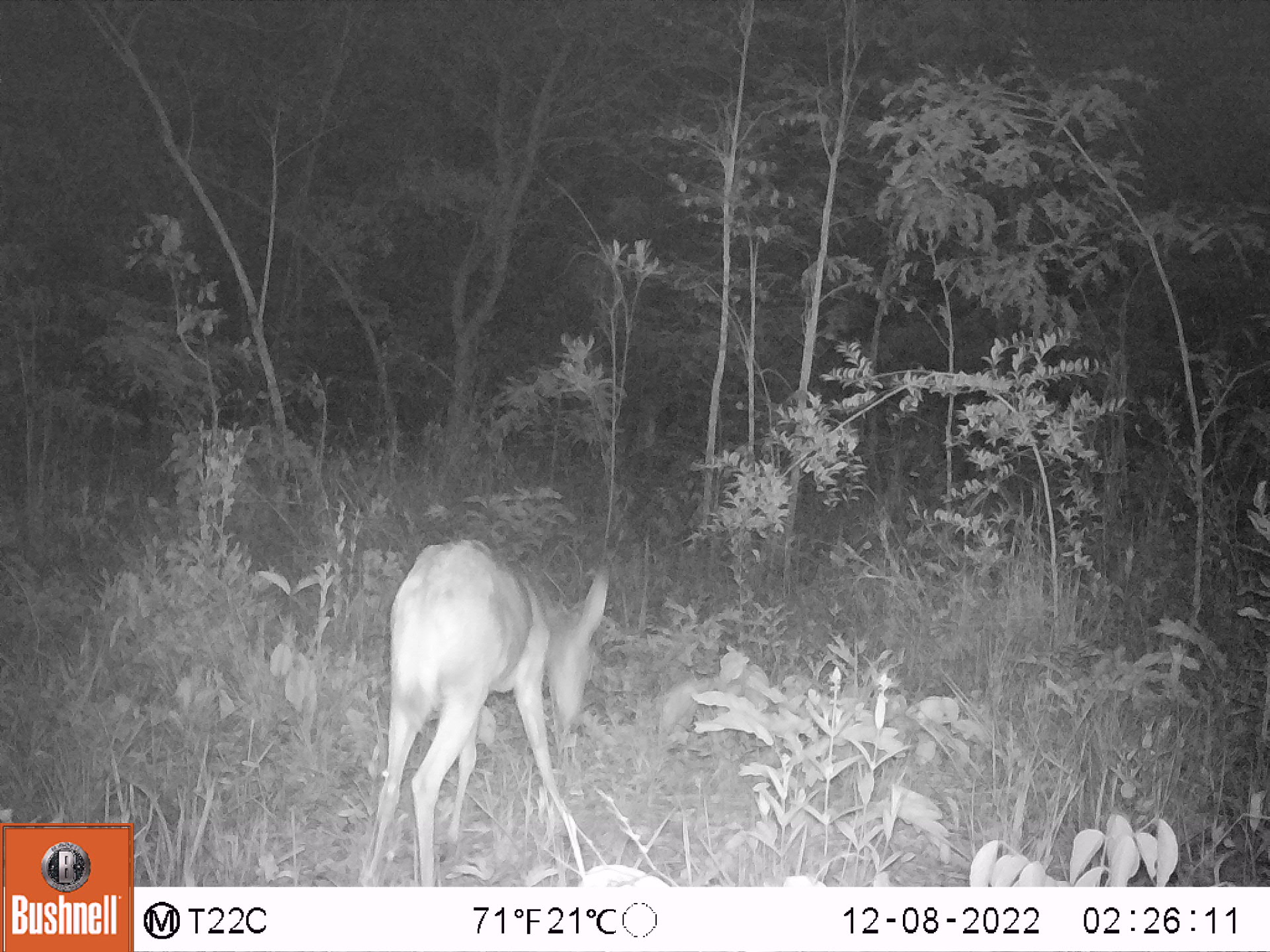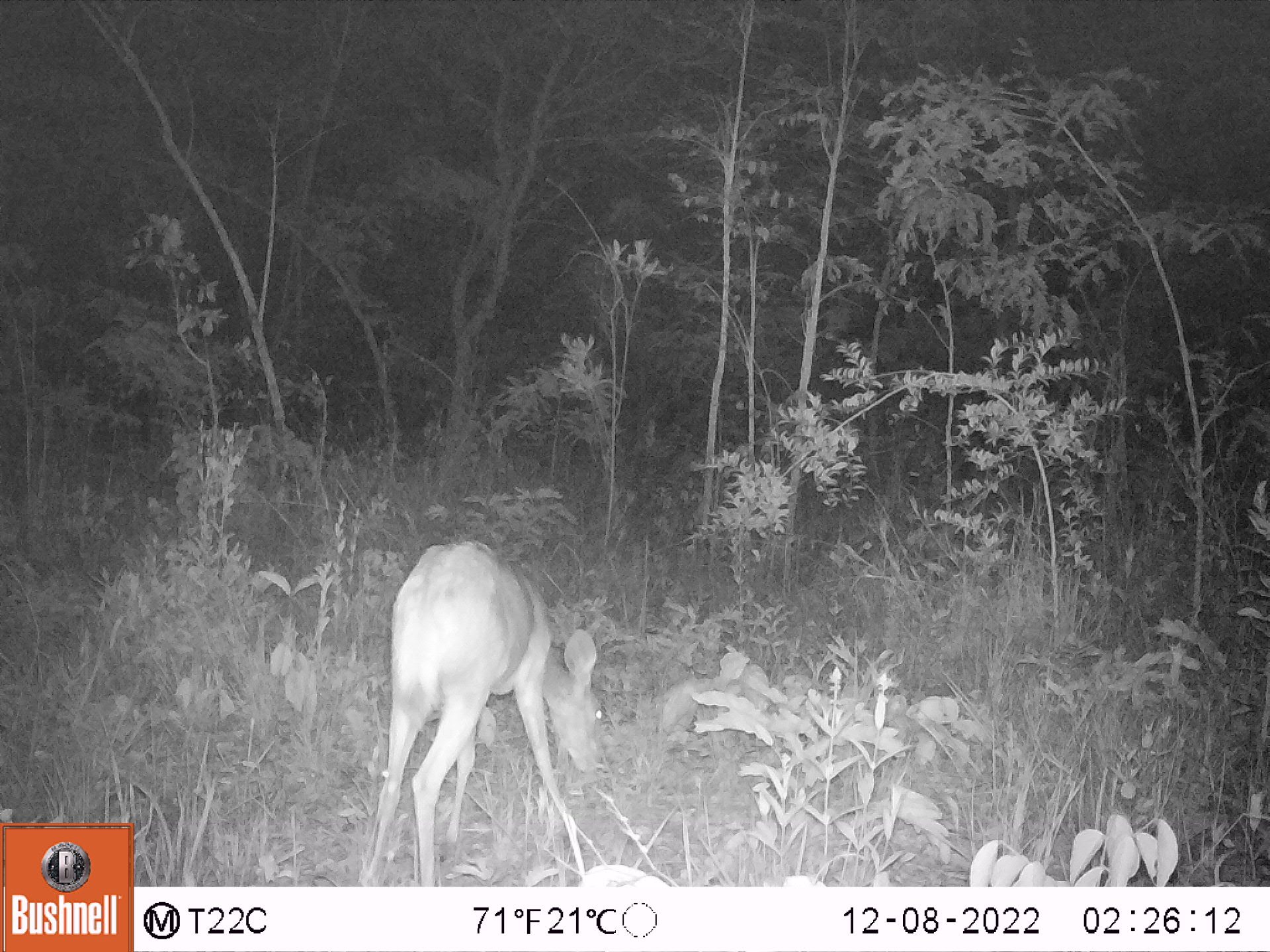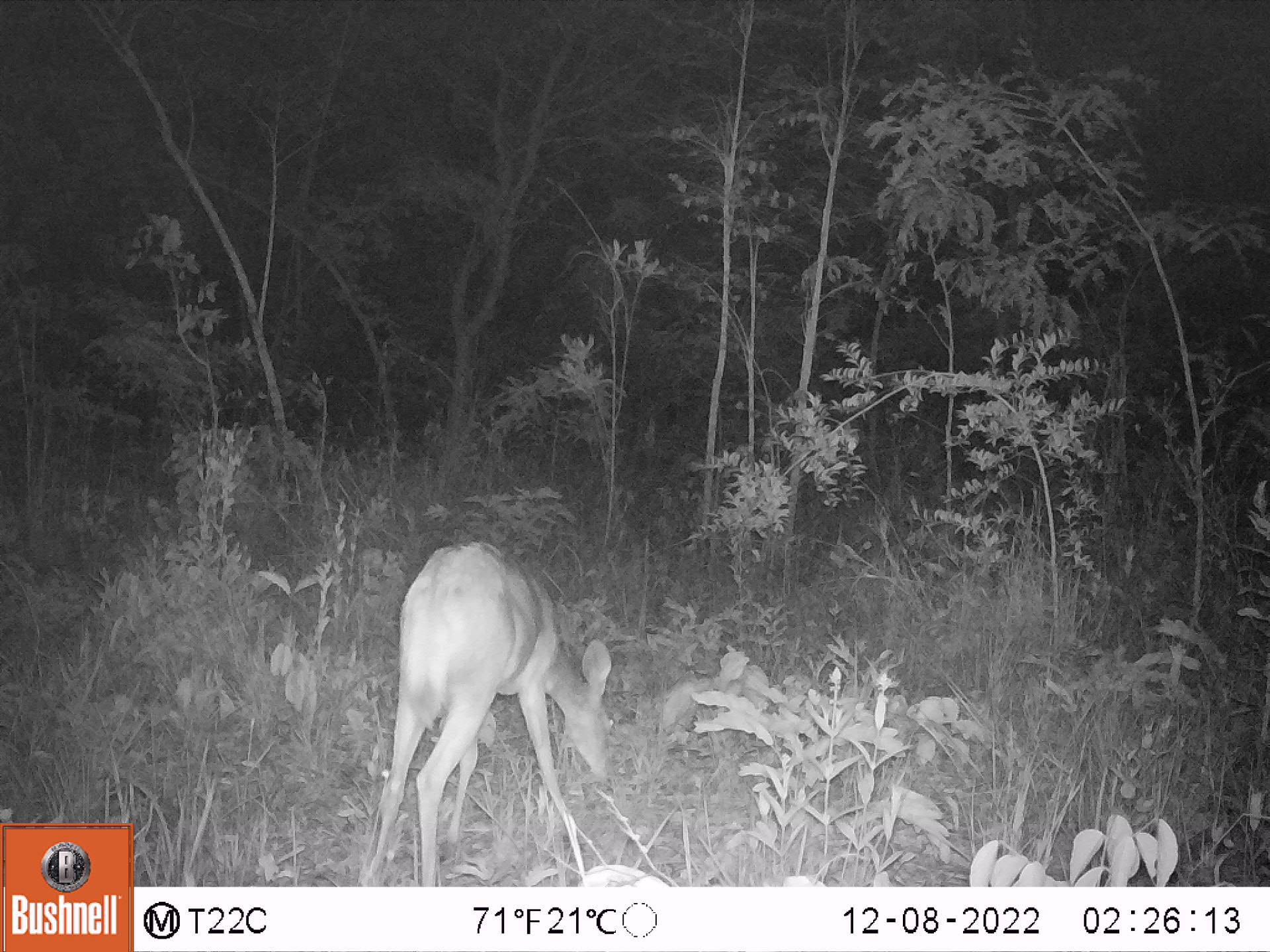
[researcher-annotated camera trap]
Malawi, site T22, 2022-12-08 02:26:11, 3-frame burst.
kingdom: Animalia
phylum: Chordata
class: Mammalia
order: Artiodactyla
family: Bovidae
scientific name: Antilopinae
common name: small antelope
Small antelope (Antilopinae), count 1.